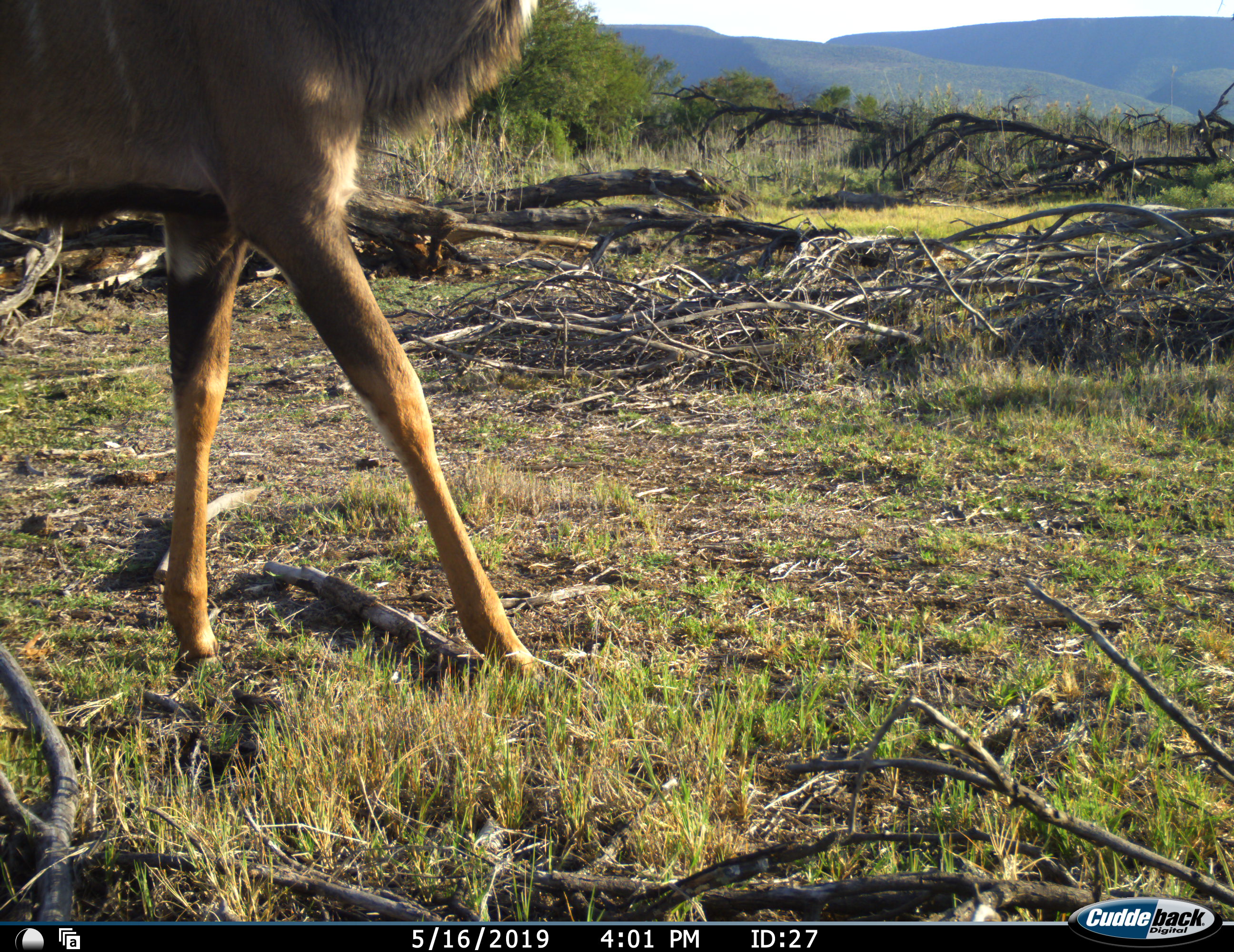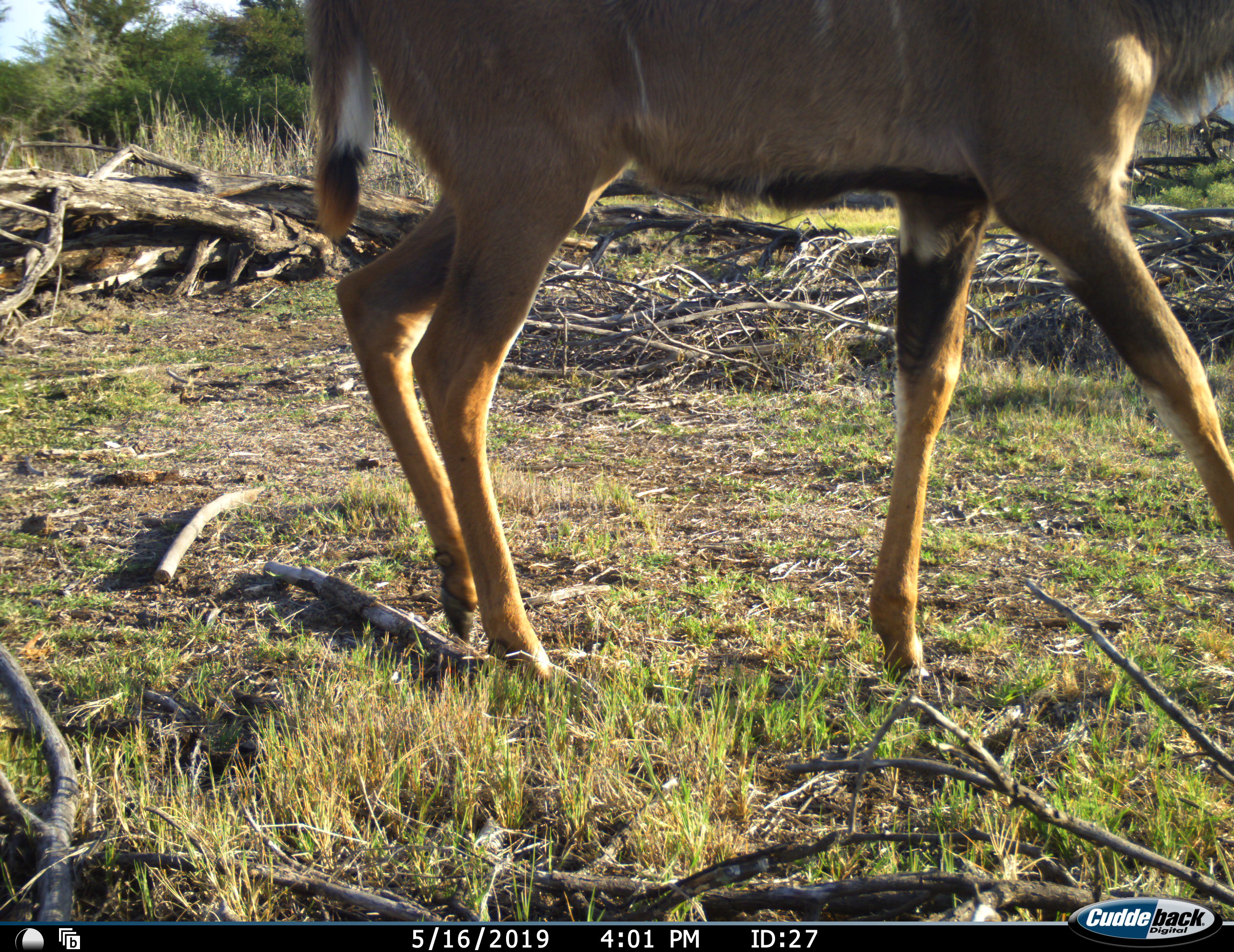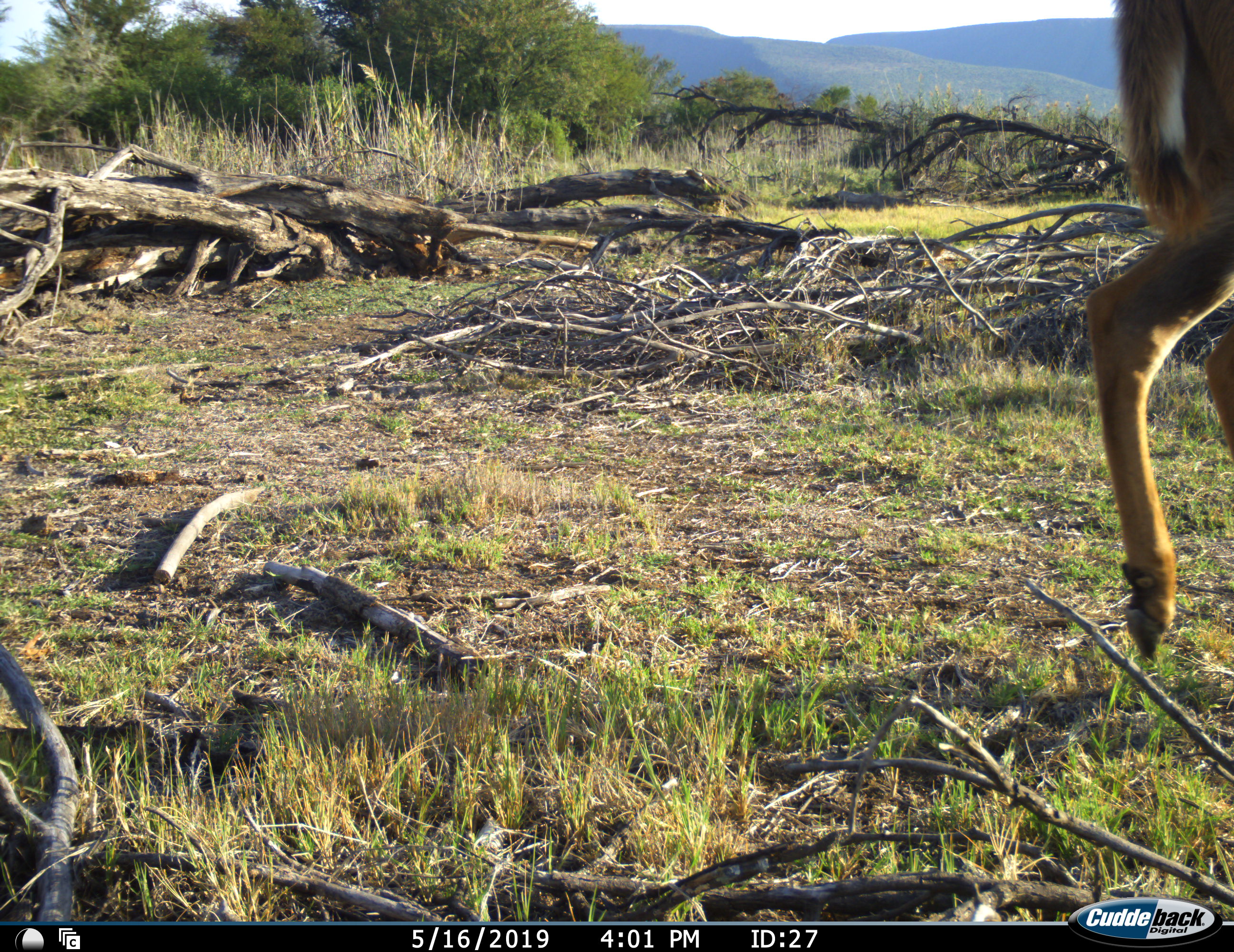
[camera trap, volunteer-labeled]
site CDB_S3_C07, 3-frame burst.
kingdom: Animalia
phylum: Chordata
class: Mammalia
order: Artiodactyla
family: Bovidae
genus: Tragelaphus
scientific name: Tragelaphus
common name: kudu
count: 1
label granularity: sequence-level